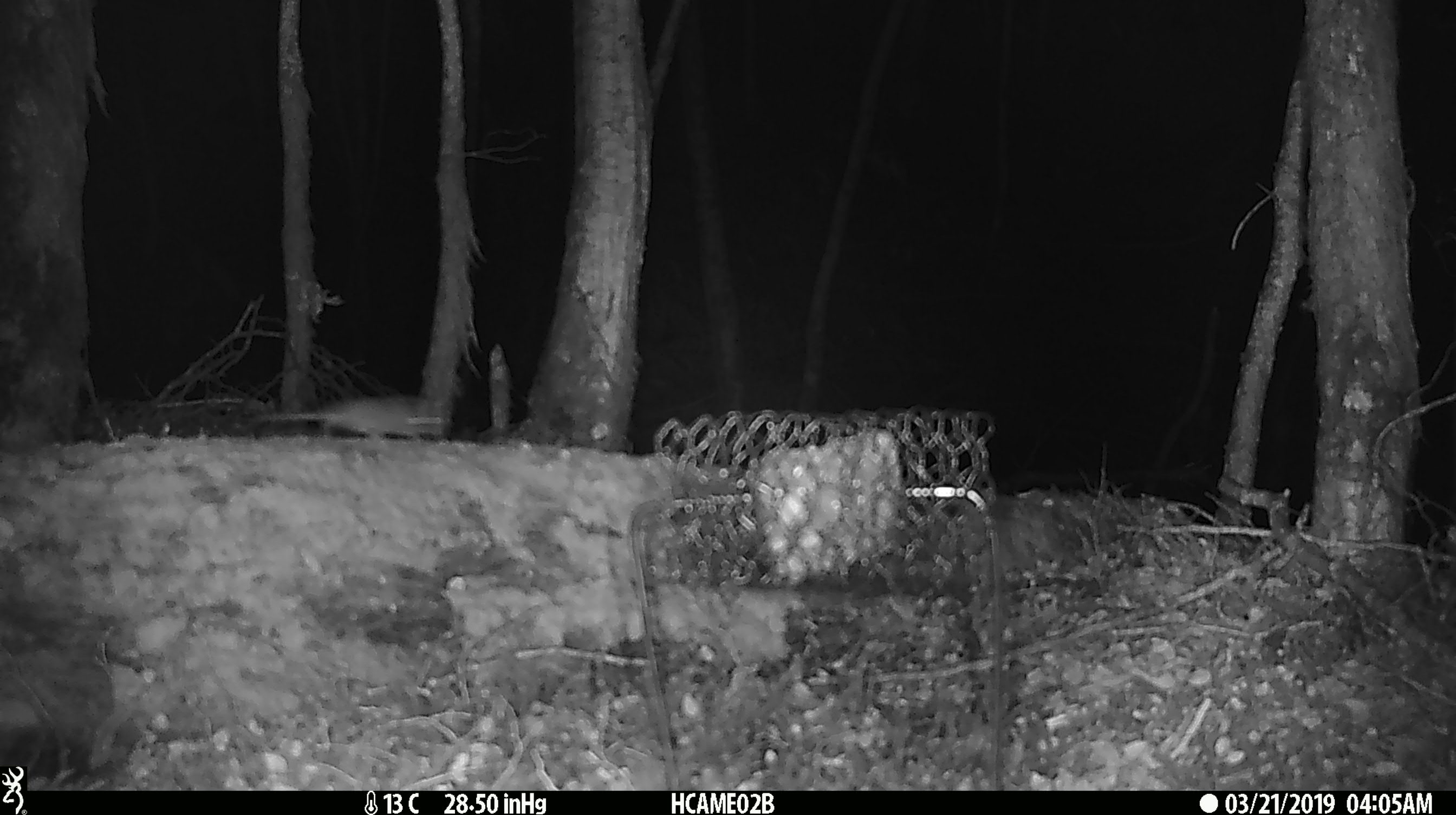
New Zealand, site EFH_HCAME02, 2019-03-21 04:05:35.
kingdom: Animalia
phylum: Chordata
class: Mammalia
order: Rodentia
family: Muridae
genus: Mus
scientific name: Mus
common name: mouse